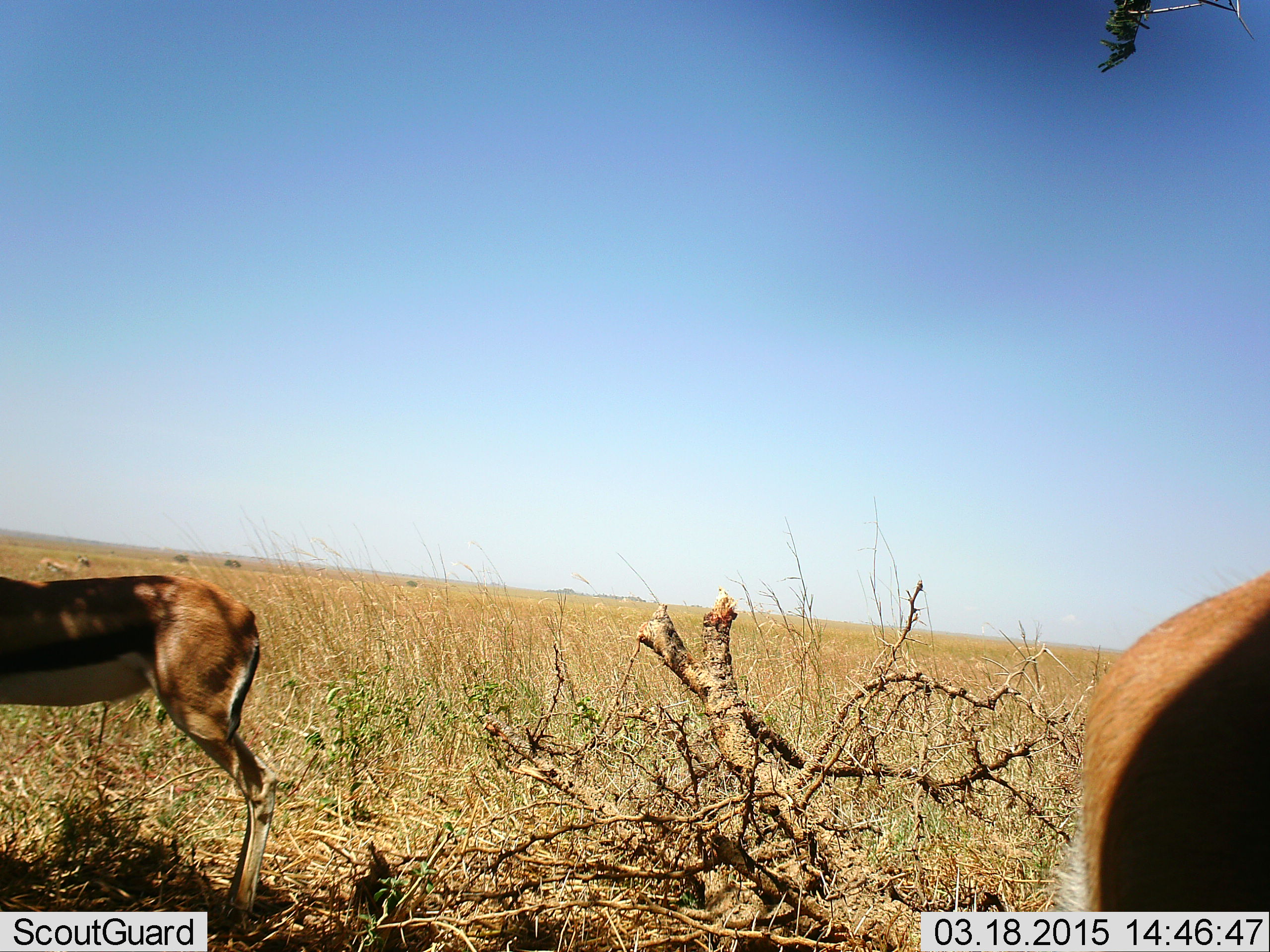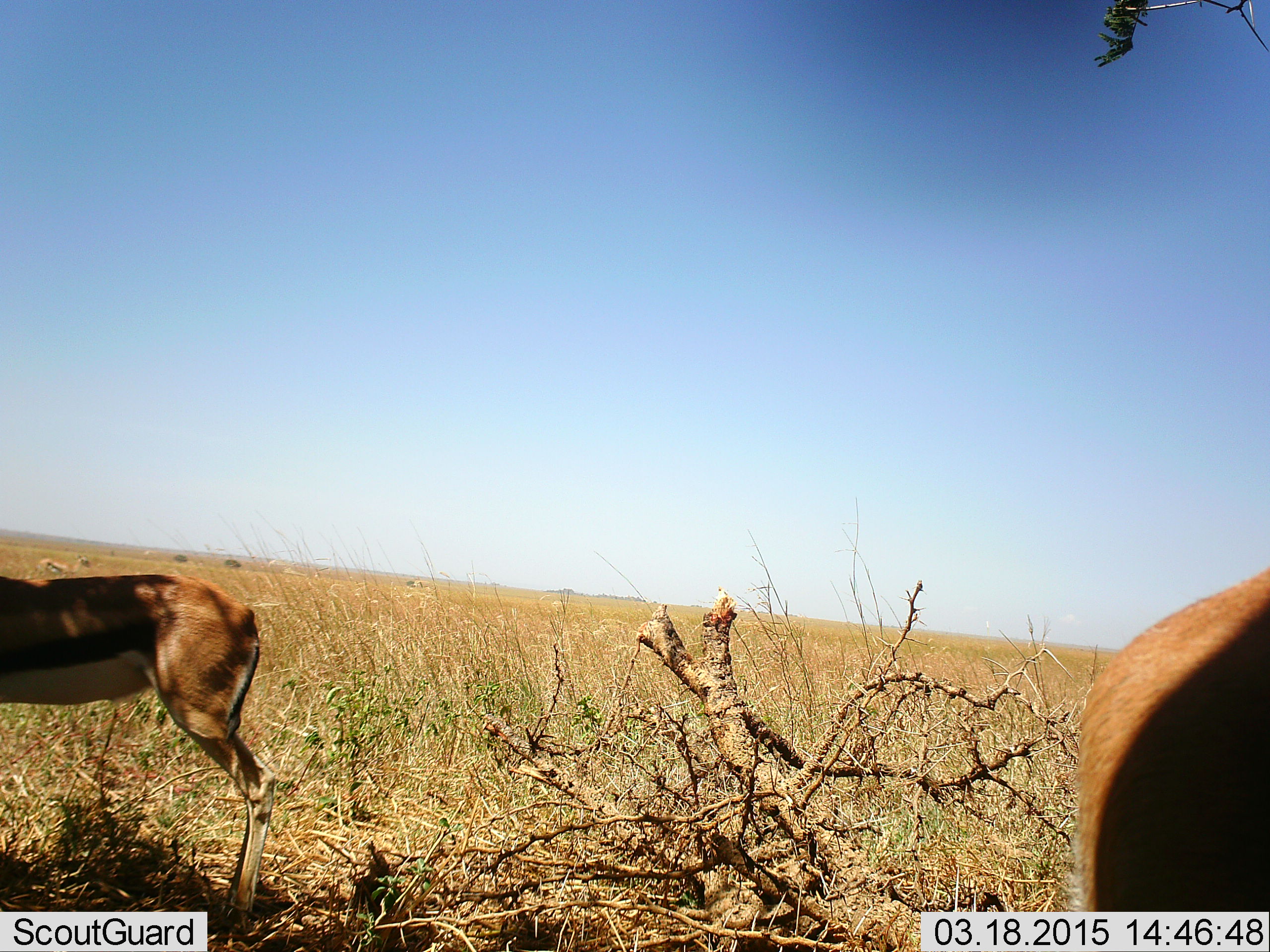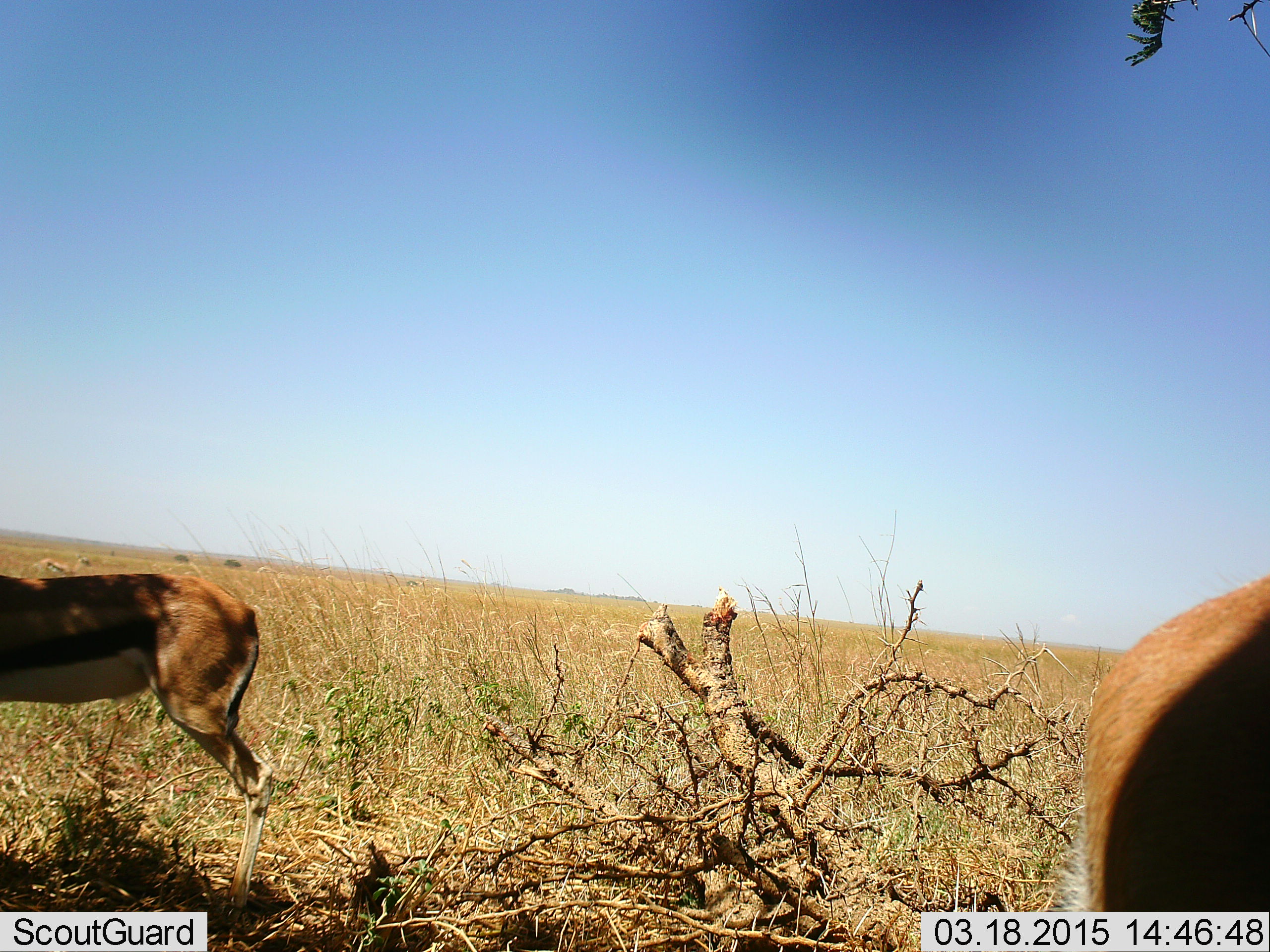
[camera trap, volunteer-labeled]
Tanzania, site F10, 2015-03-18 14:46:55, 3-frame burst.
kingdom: Animalia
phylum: Chordata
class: Mammalia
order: Artiodactyla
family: Bovidae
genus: Eudorcas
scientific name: Eudorcas thomsonii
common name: thomson's gazelle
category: gazellethomsons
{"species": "gazellethomsons (thomson's gazelle) (Eudorcas thomsonii)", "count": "3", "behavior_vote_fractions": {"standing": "100%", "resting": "0%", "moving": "0%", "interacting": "0%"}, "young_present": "0%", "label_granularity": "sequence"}